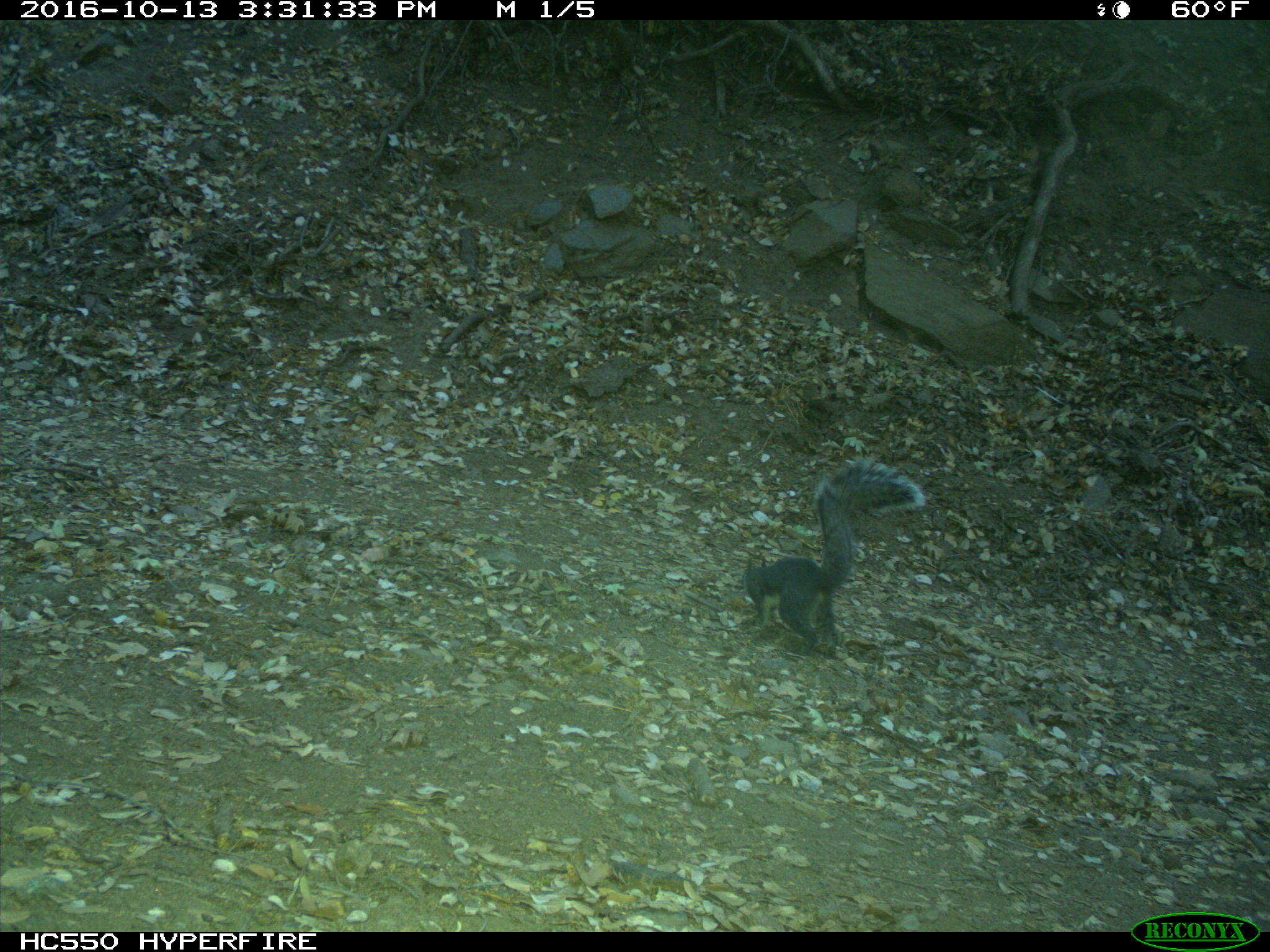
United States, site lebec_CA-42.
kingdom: Animalia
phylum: Chordata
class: Mammalia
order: Rodentia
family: Sciuridae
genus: Sciurus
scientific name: Sciurus carolinensis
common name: eastern gray squirrel